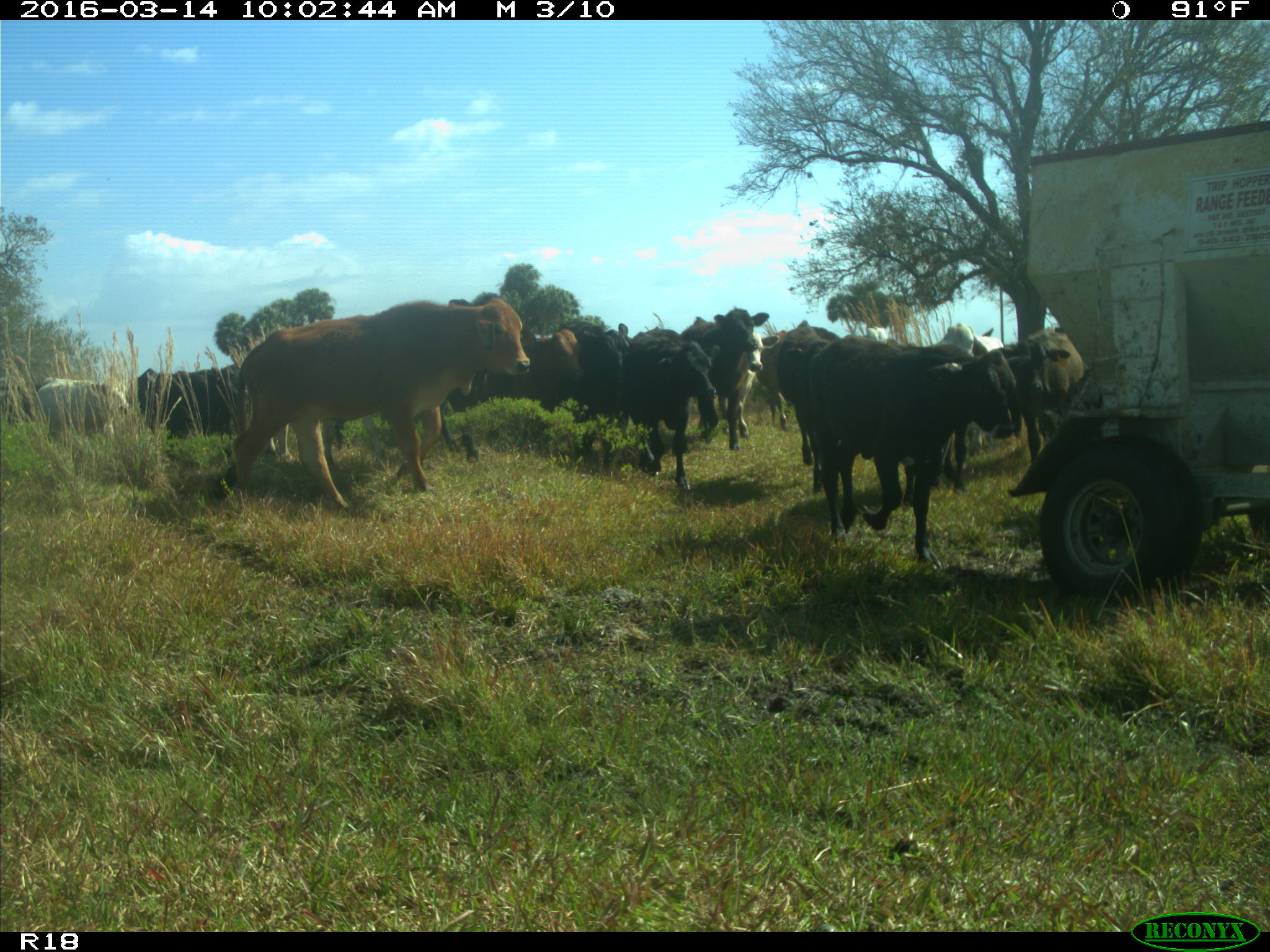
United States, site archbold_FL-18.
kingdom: Animalia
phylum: Chordata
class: Mammalia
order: Artiodactyla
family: Bovidae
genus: Bos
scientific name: Bos taurus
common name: domestic cow